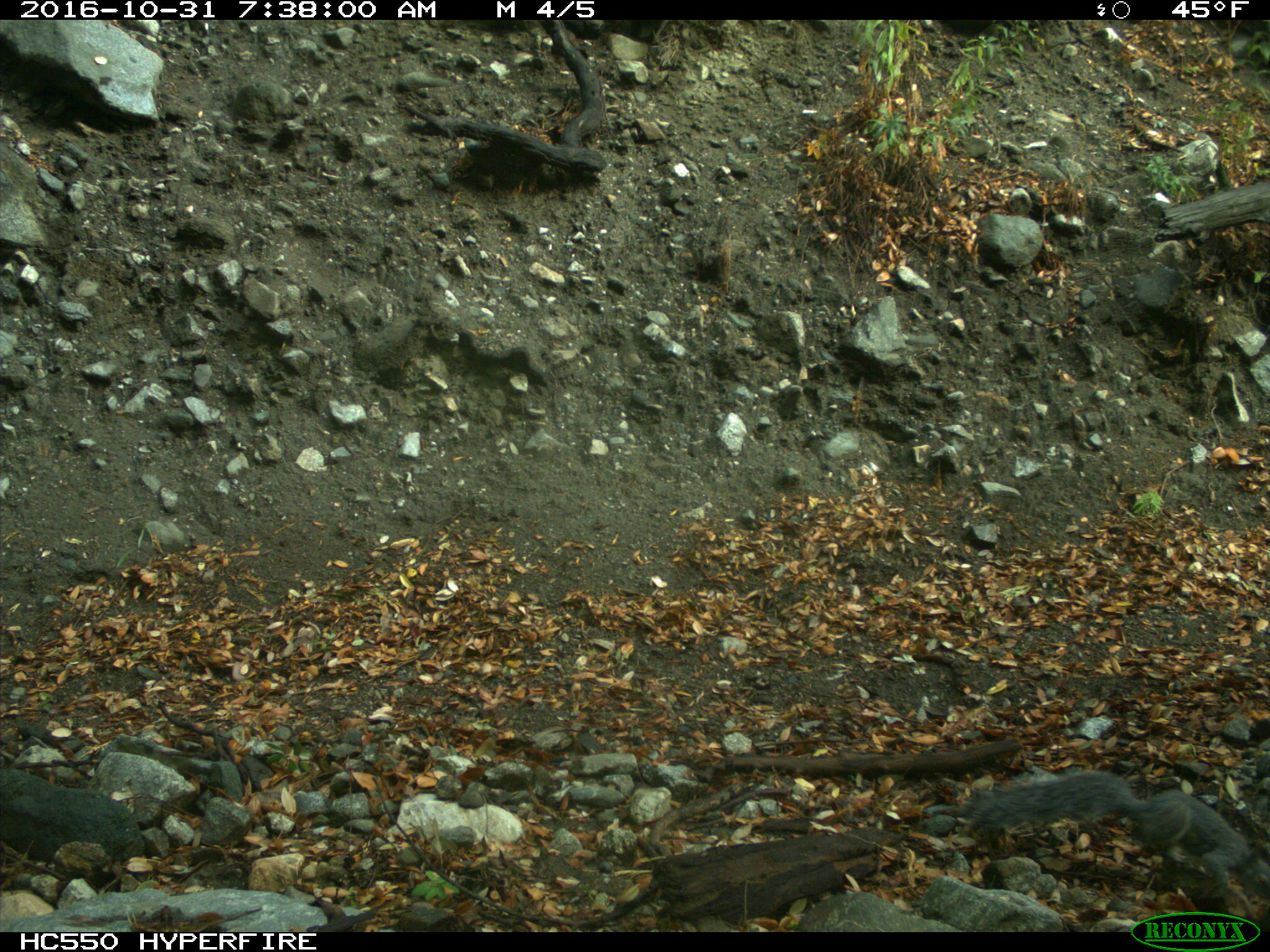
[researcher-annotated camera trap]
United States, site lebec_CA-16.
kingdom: Animalia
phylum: Chordata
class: Mammalia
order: Rodentia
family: Sciuridae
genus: Sciurus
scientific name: Sciurus carolinensis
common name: eastern gray squirrel